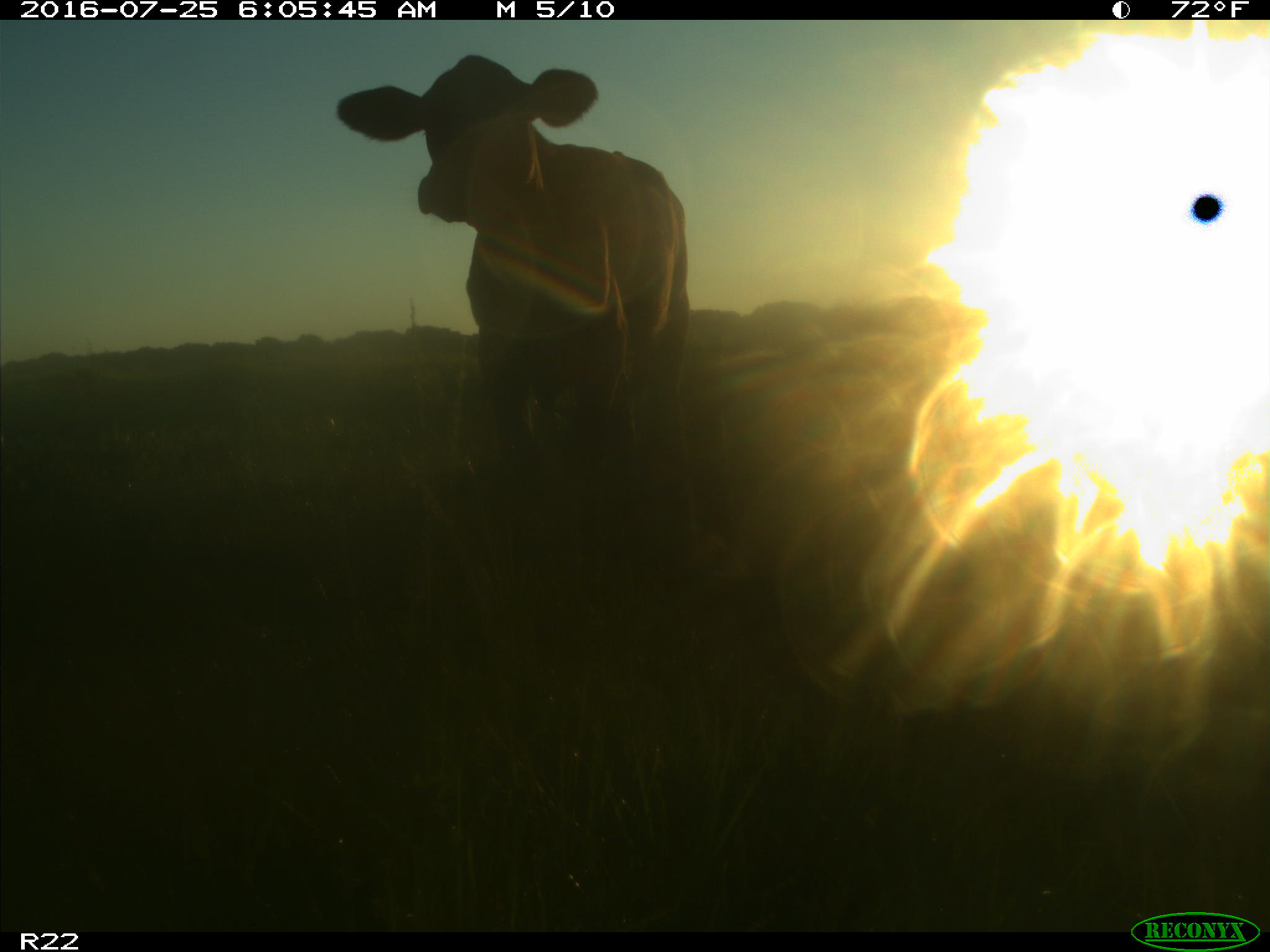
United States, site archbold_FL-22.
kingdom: Animalia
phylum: Chordata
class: Mammalia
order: Artiodactyla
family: Bovidae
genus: Bos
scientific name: Bos taurus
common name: domestic cow